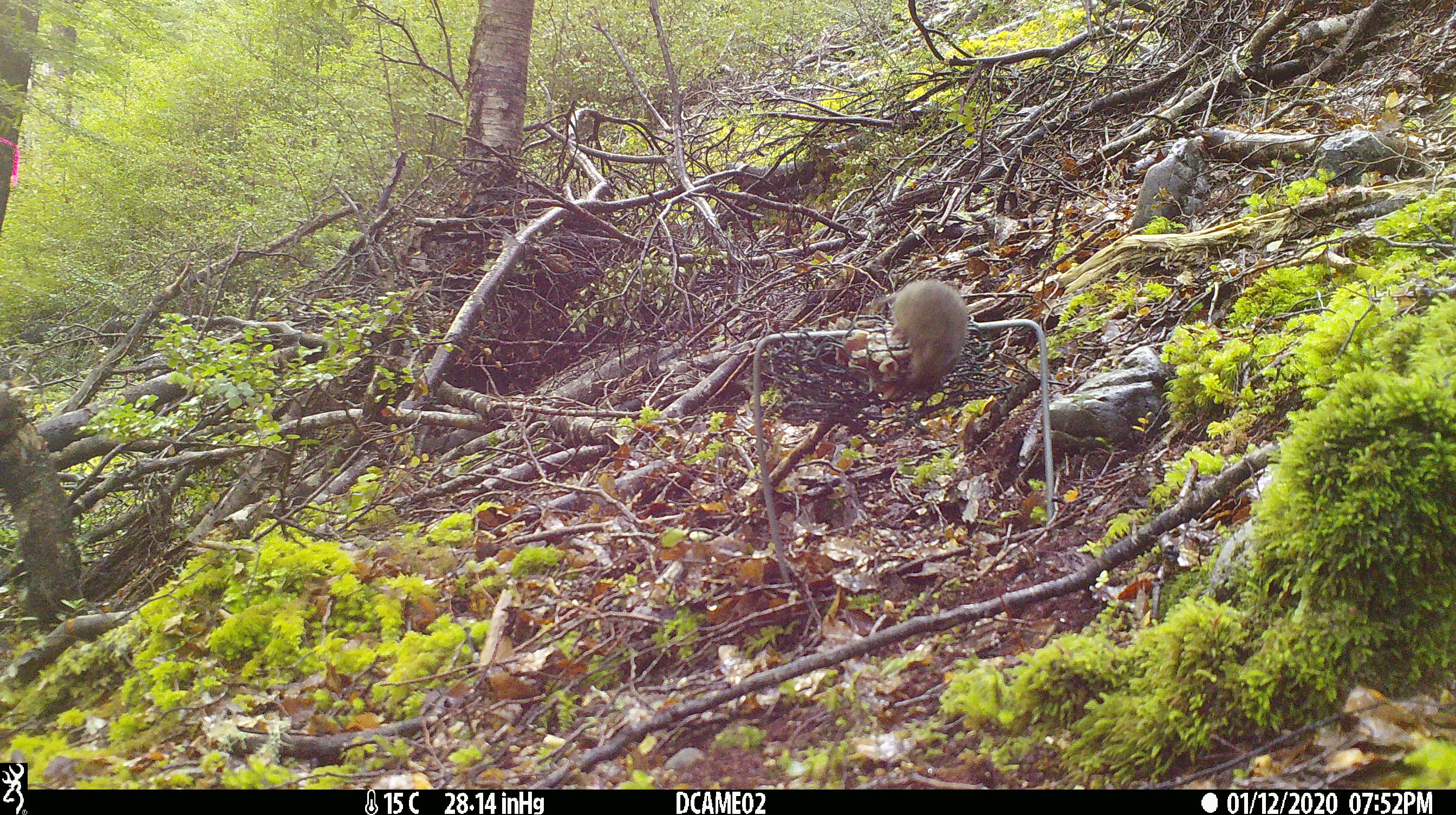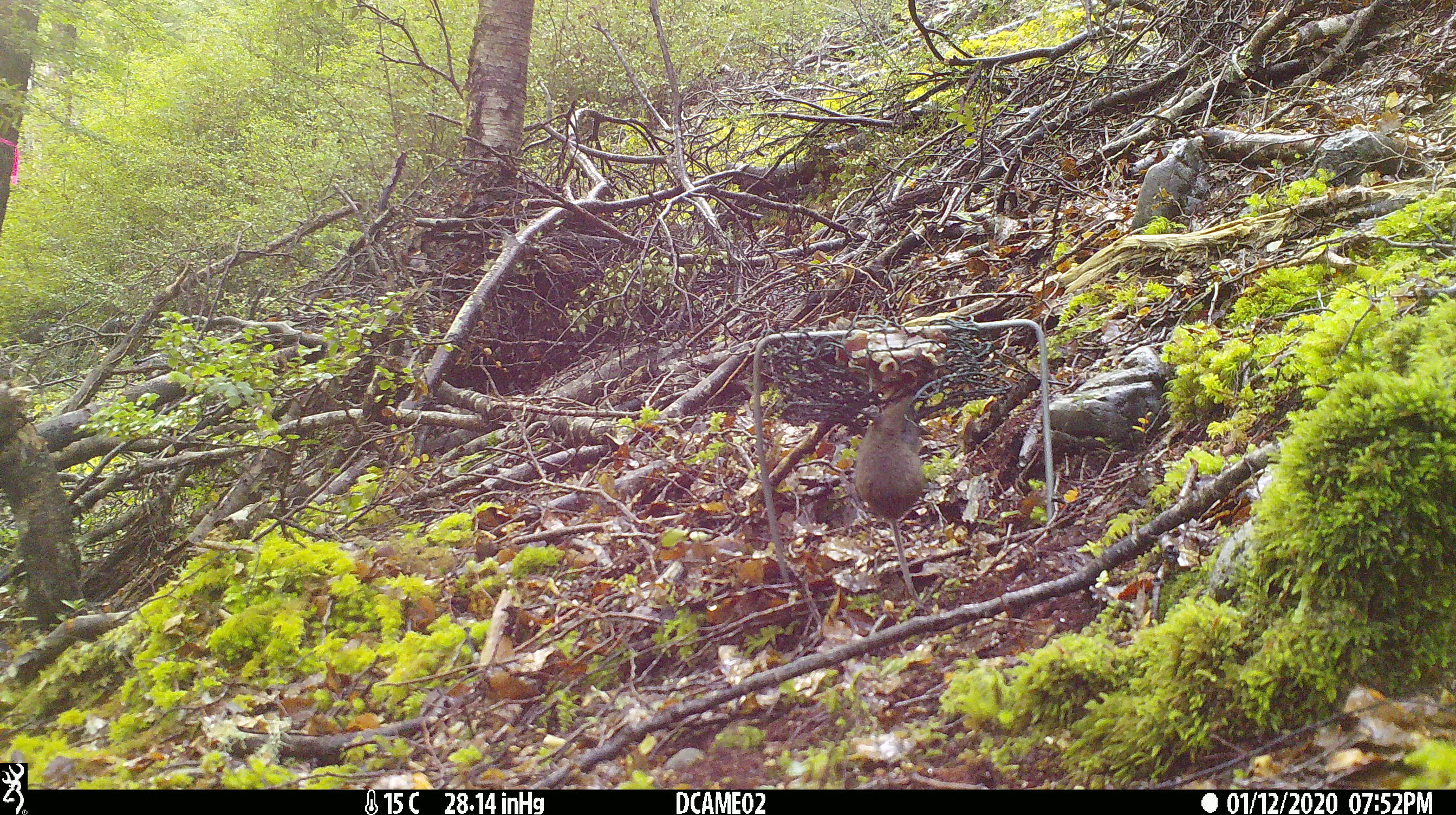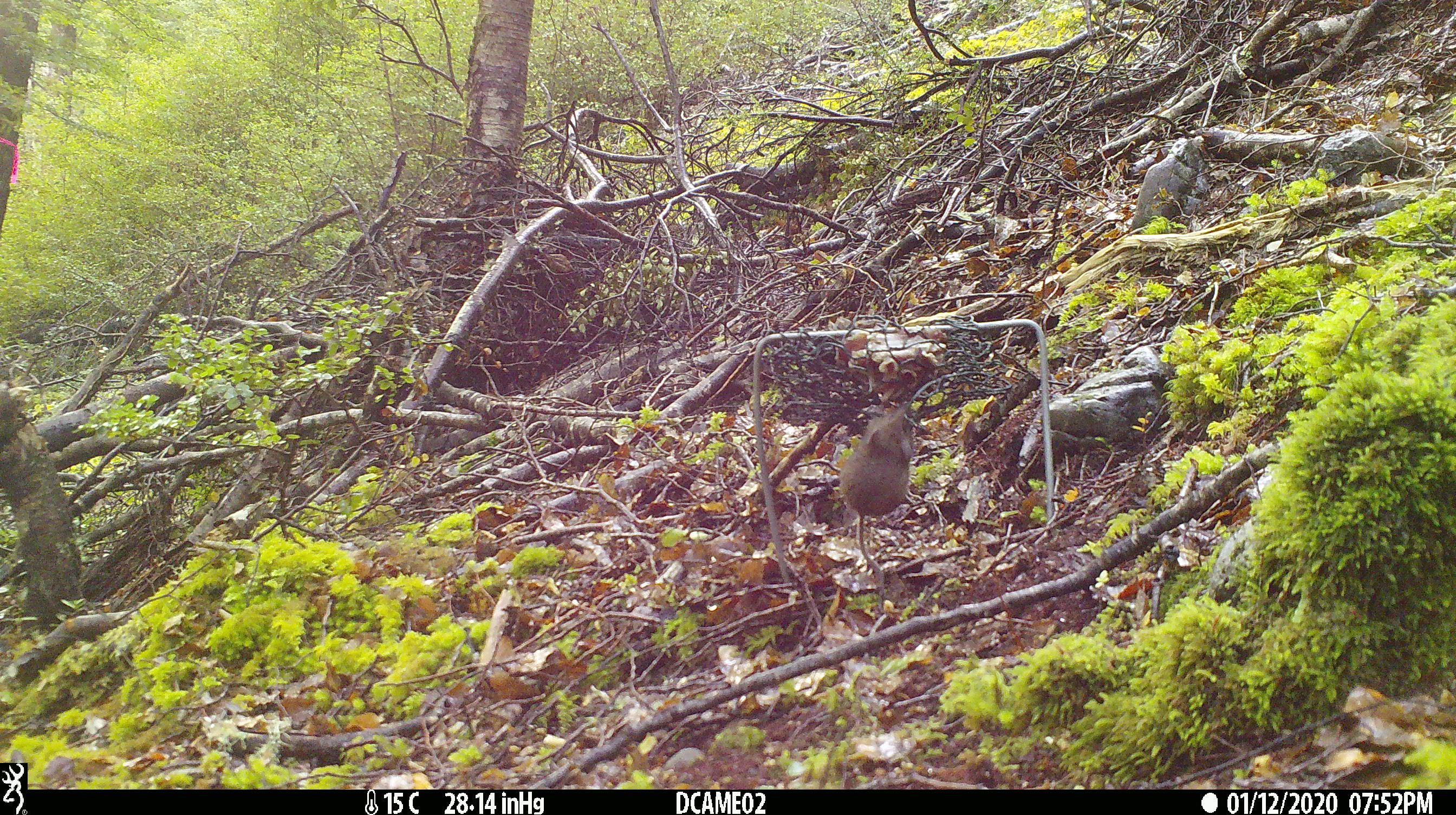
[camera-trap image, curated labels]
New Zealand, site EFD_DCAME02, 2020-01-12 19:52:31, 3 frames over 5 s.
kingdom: Animalia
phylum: Chordata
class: Mammalia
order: Rodentia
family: Muridae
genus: Mus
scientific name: Mus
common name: mouse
Mouse (Mus).